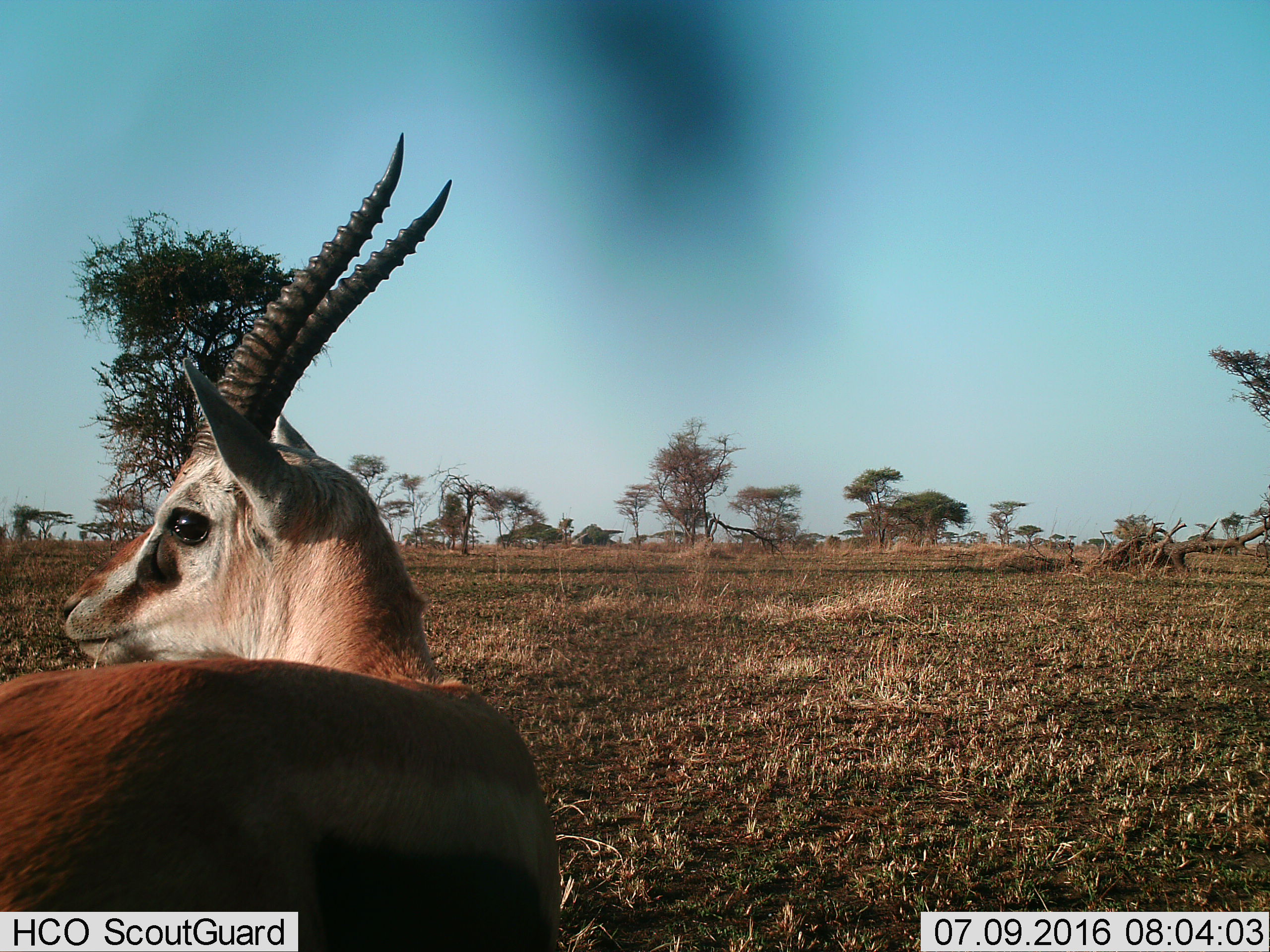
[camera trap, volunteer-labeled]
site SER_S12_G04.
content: unidentified animal